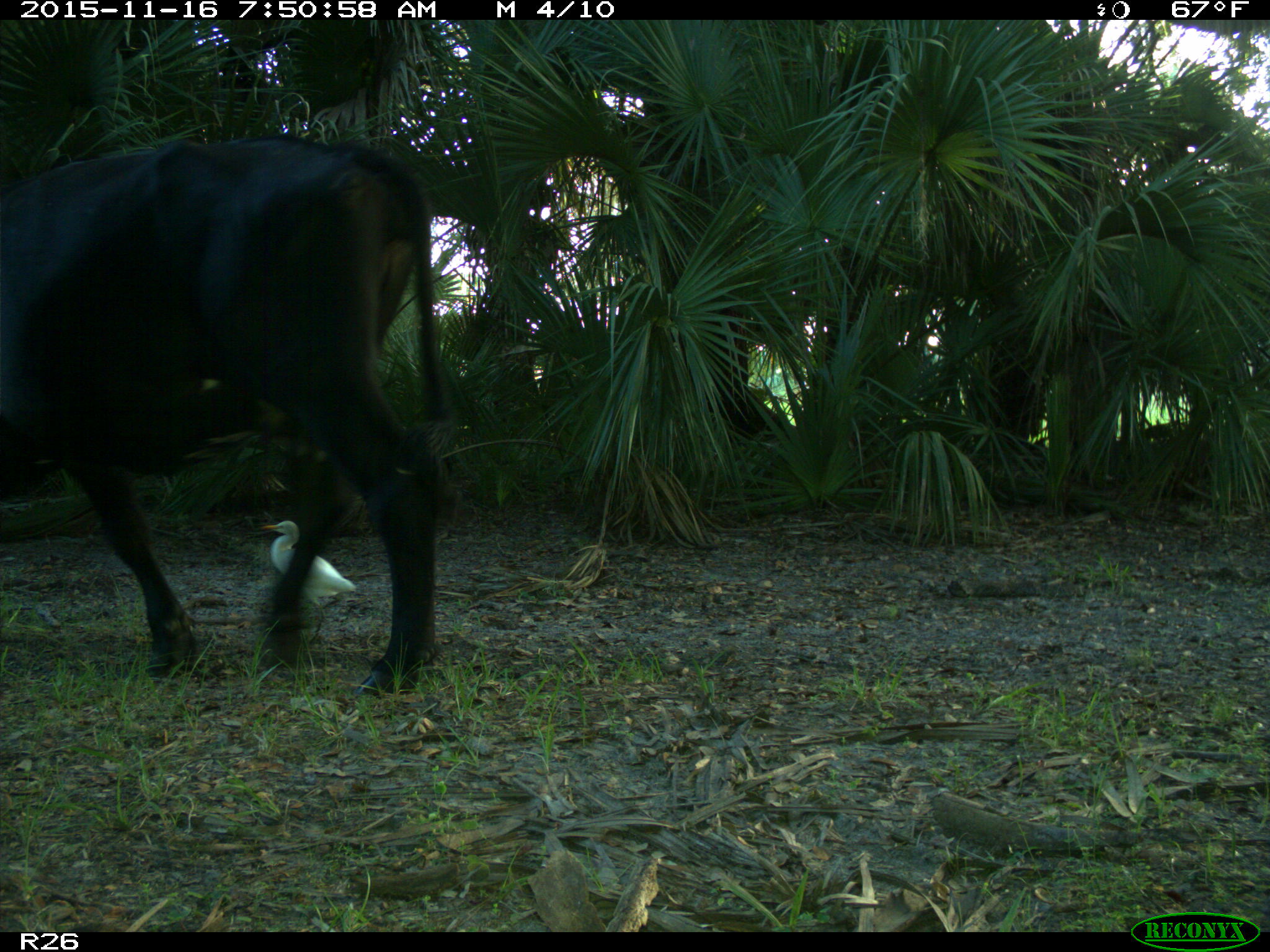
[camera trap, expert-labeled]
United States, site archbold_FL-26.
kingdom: Animalia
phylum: Chordata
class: Mammalia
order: Artiodactyla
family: Bovidae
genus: Bos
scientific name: Bos taurus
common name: domestic cow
Bos taurus (domestic cow).